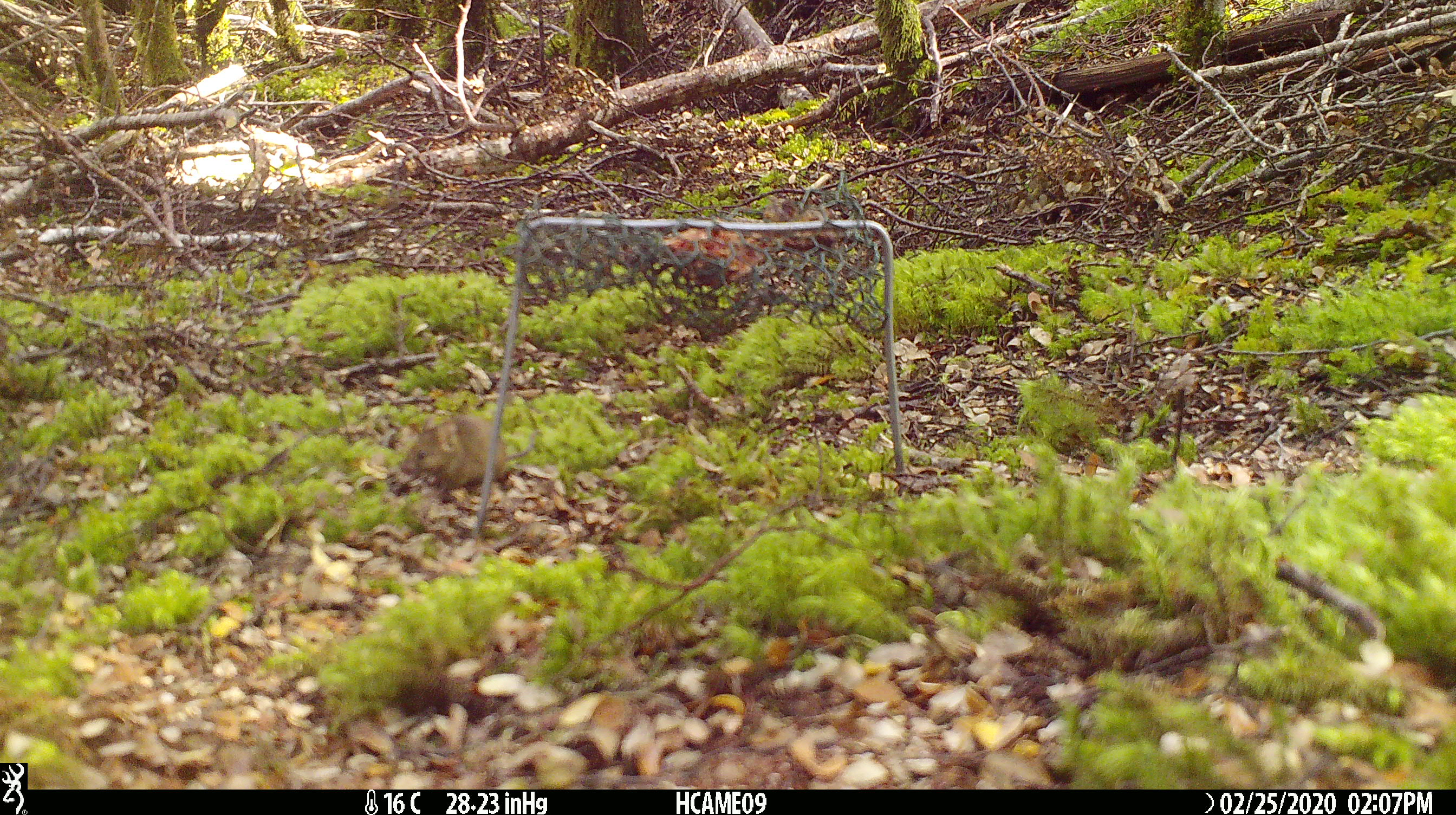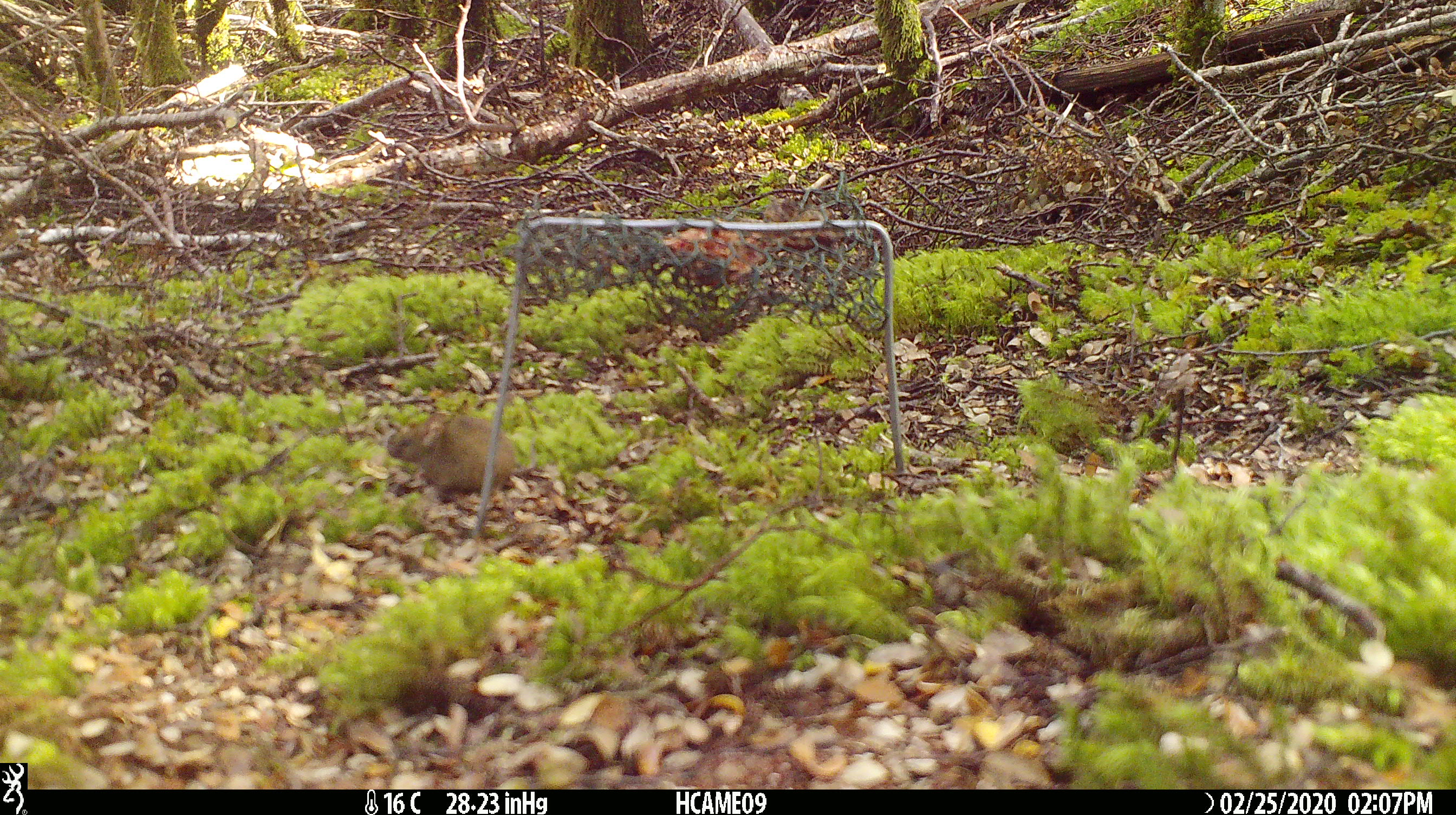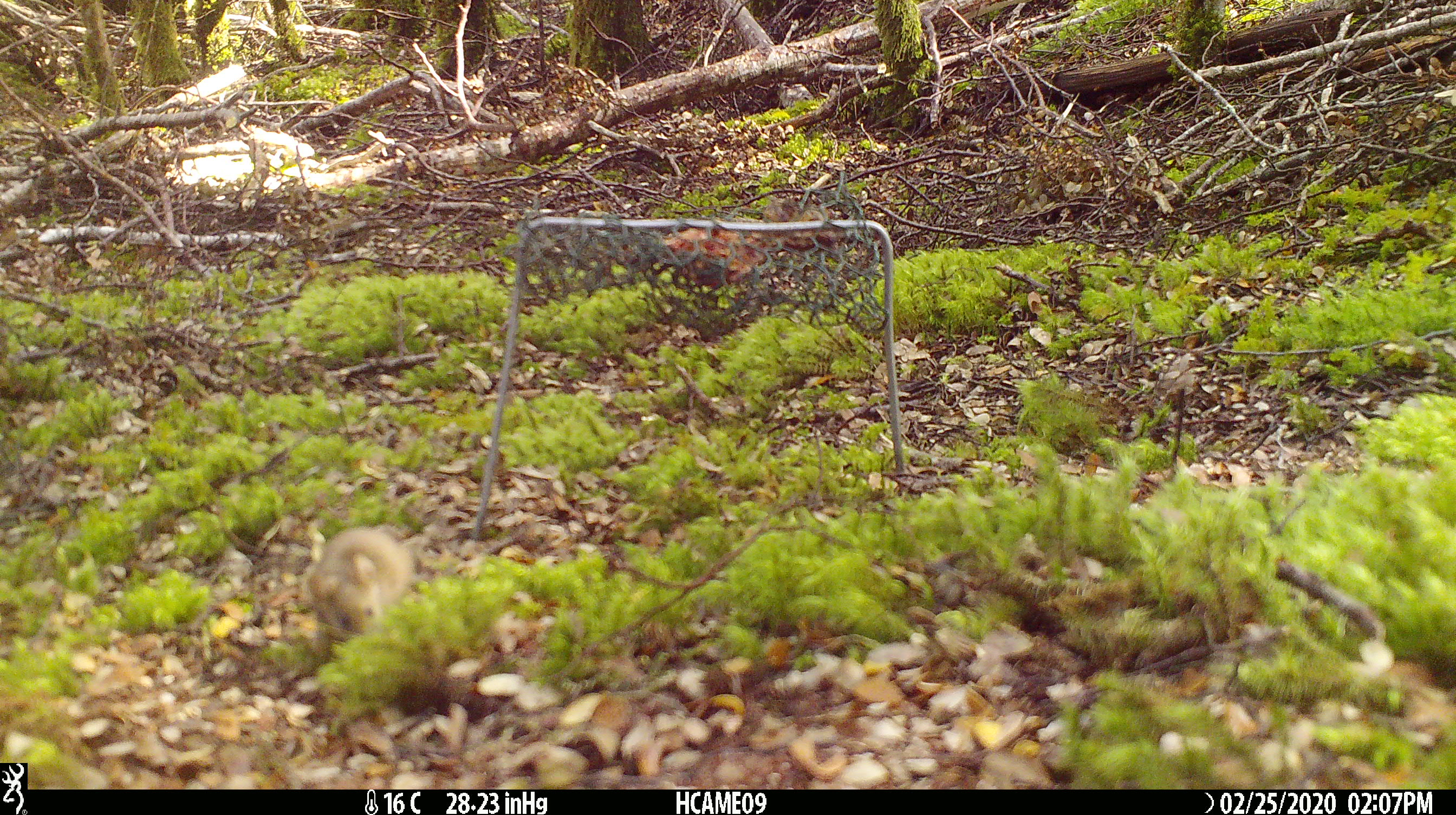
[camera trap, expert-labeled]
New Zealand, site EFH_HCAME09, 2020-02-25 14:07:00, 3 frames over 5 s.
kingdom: Animalia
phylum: Chordata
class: Mammalia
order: Rodentia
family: Muridae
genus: Mus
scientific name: Mus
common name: mouse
Mouse (Mus).